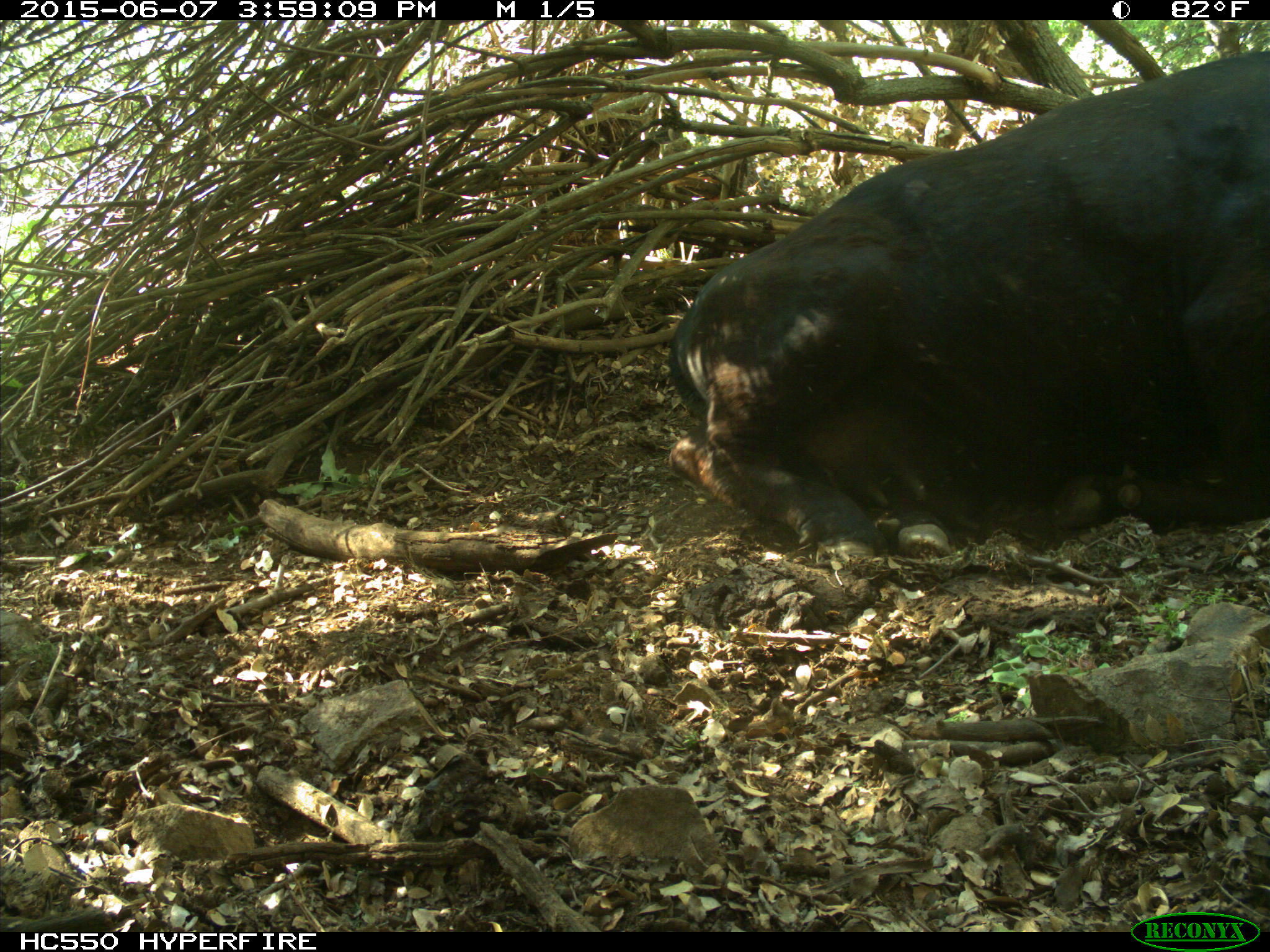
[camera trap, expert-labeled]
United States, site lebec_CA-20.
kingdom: Animalia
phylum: Chordata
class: Mammalia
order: Artiodactyla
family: Bovidae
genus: Bos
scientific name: Bos taurus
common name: domestic cow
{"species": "Bos taurus (domestic cow)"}